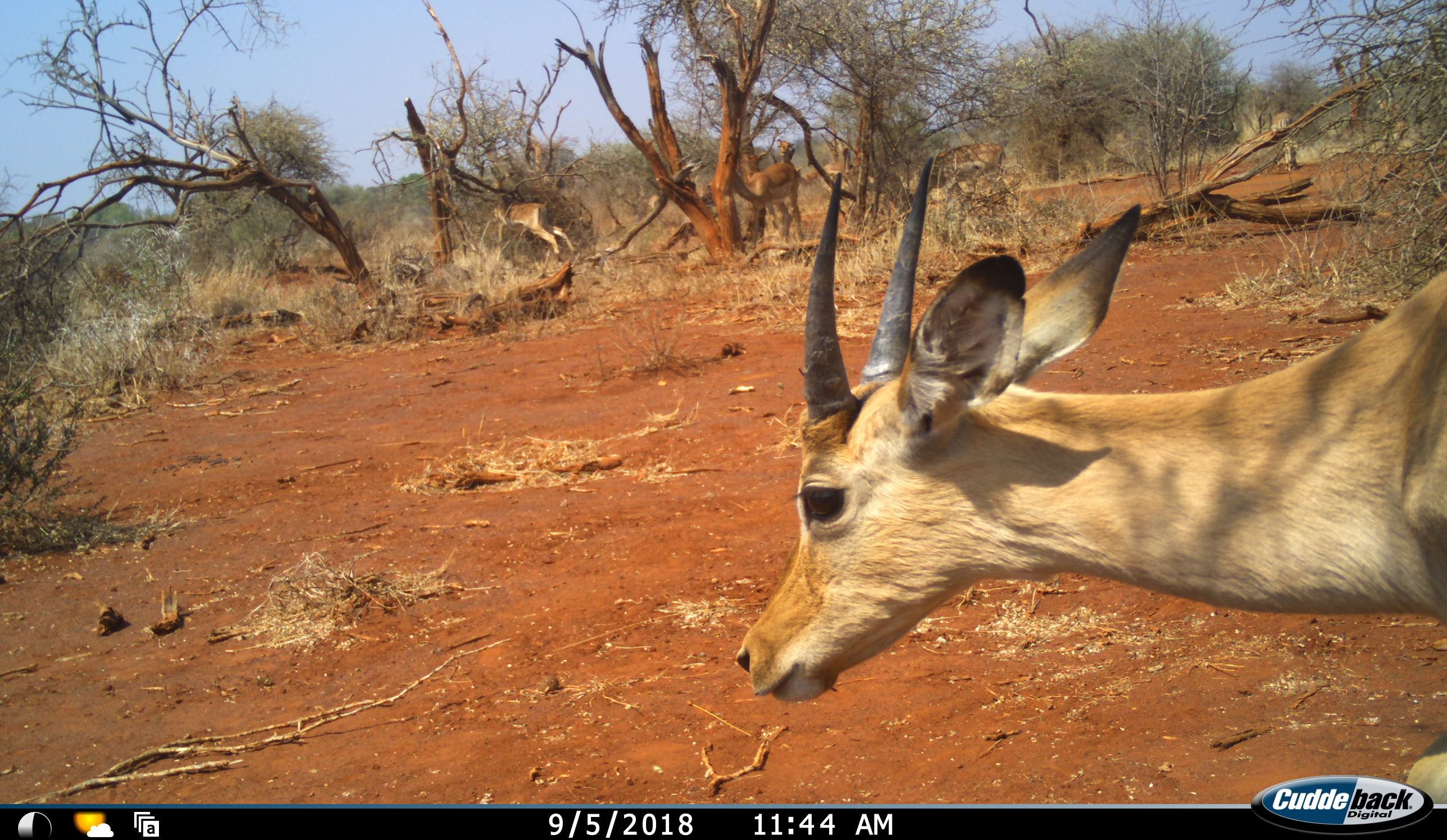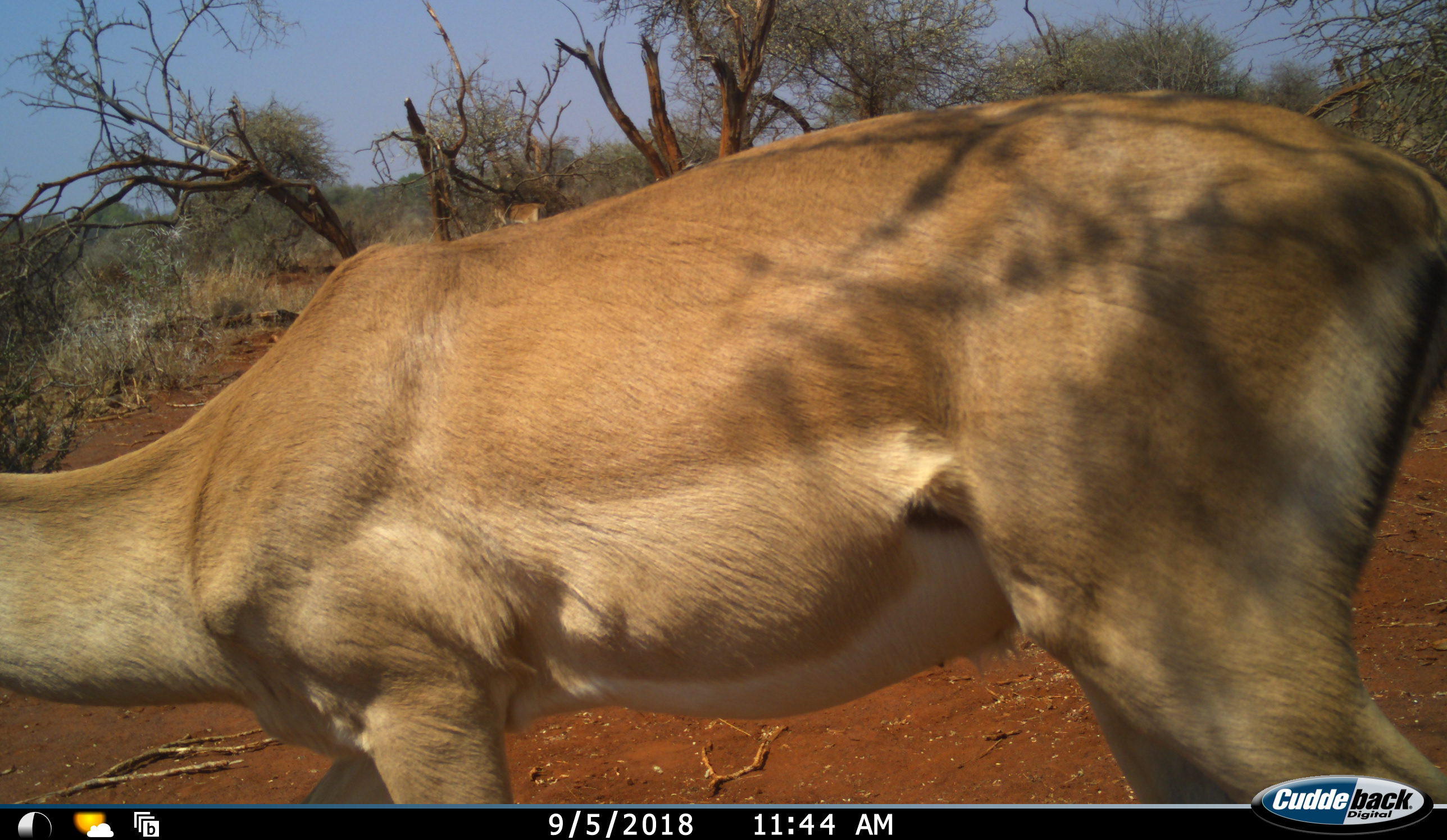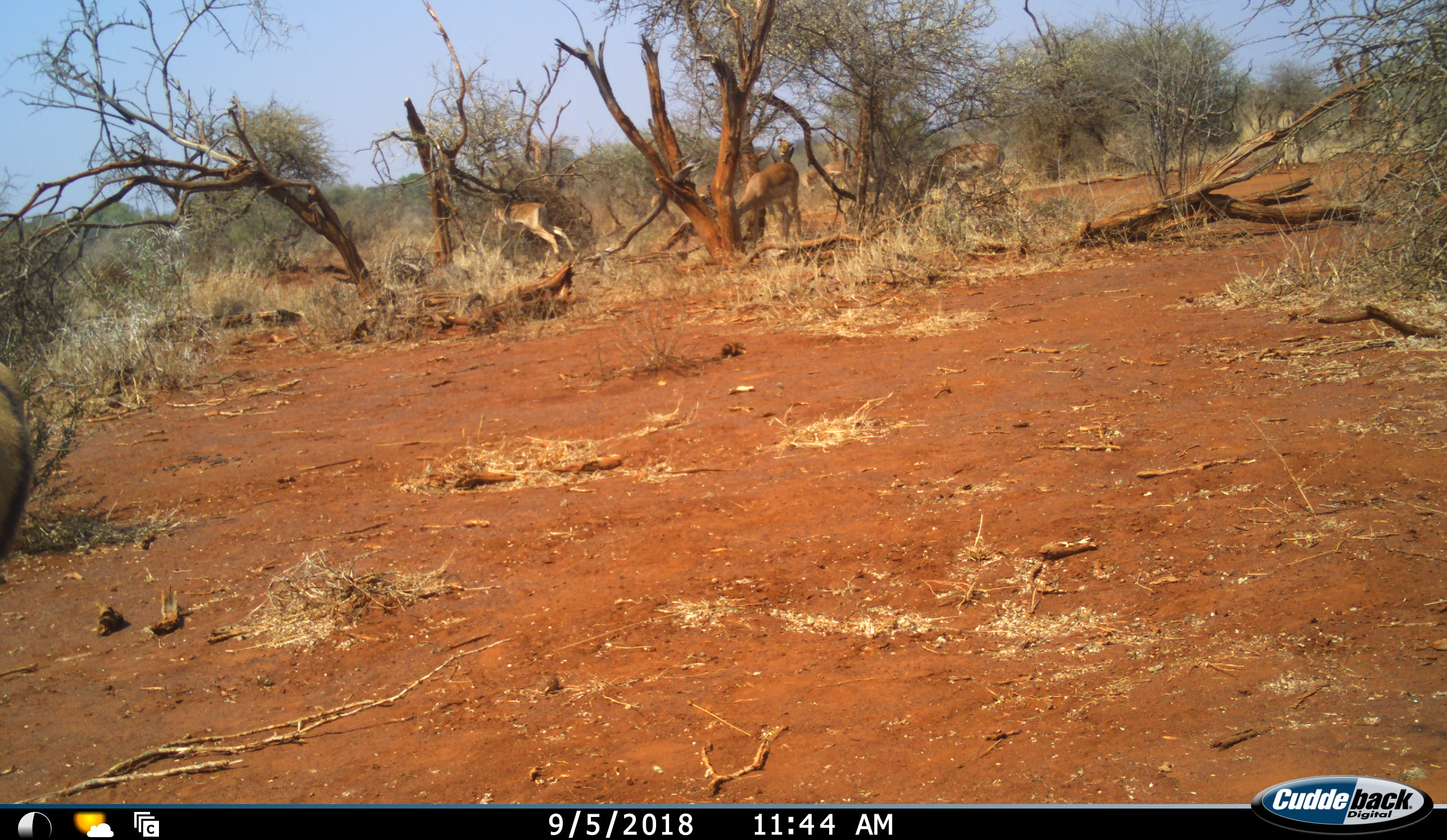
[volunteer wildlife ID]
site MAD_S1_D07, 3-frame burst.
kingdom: Animalia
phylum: Chordata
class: Mammalia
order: Artiodactyla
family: Bovidae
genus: Aepyceros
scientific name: Aepyceros melampus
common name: impala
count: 5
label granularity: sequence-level